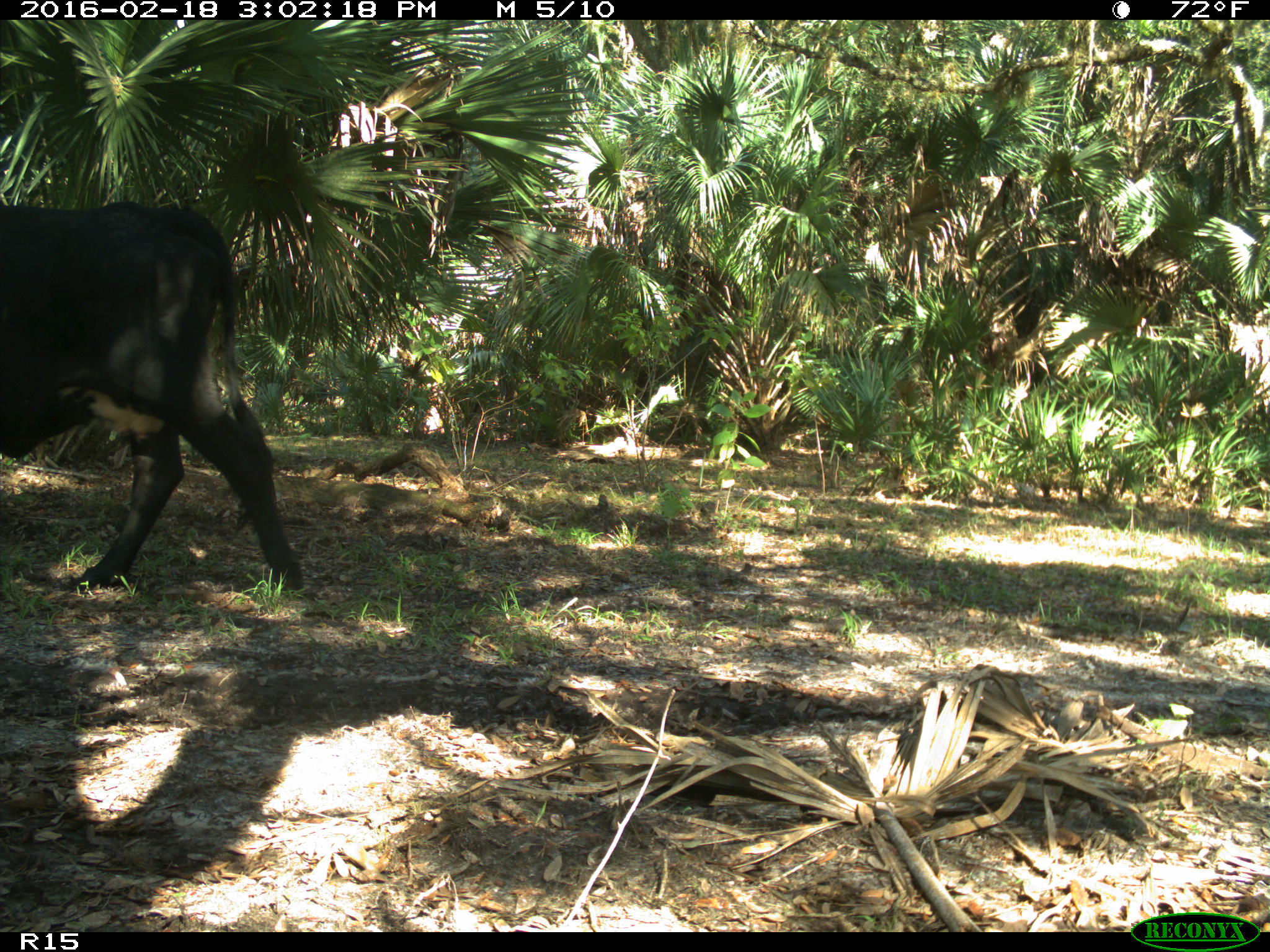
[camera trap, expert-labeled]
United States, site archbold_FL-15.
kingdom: Animalia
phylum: Chordata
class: Mammalia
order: Artiodactyla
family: Bovidae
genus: Bos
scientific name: Bos taurus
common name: domestic cow